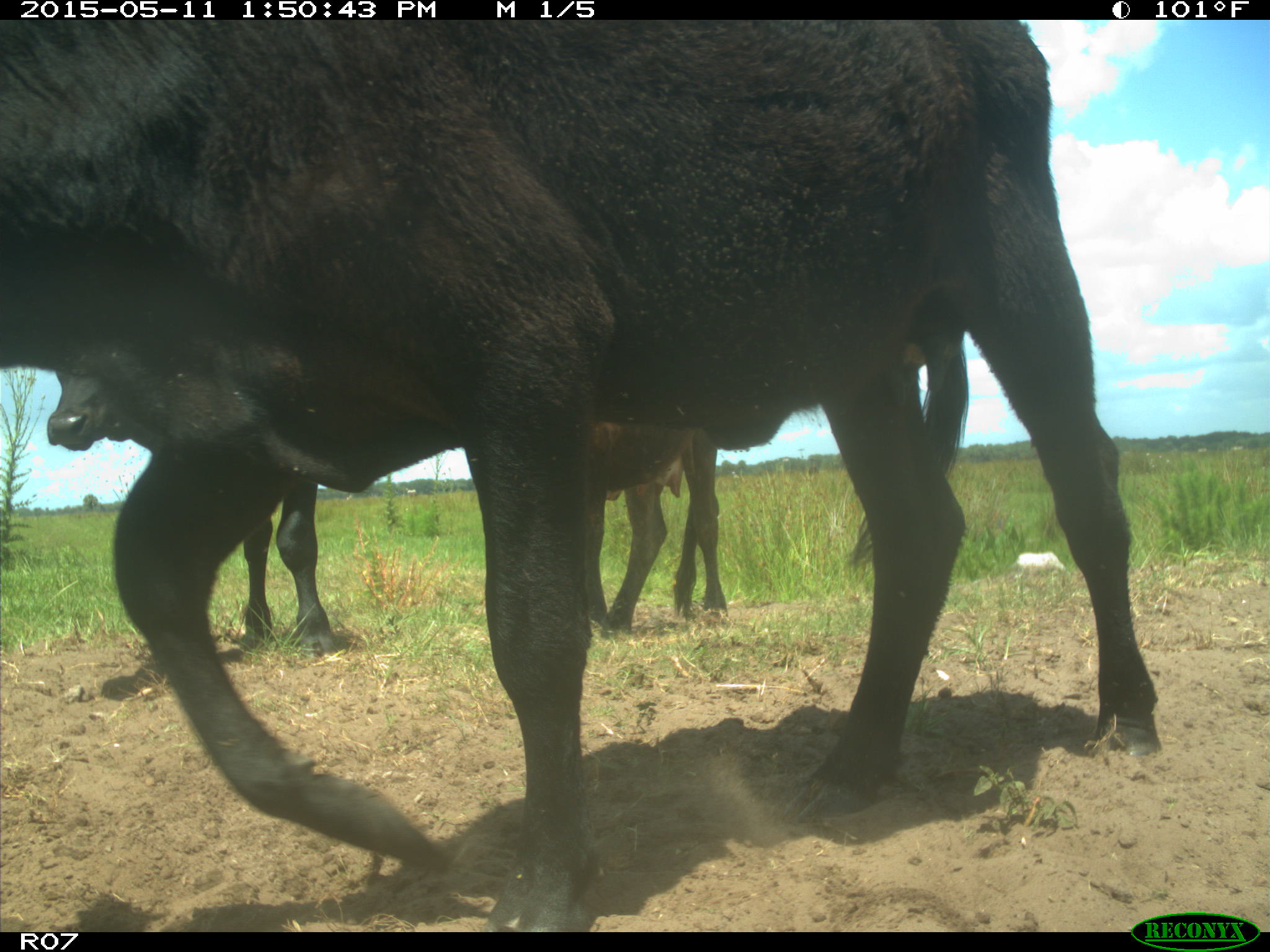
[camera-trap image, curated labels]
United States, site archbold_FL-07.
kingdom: Animalia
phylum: Chordata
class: Mammalia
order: Artiodactyla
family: Bovidae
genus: Bos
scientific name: Bos taurus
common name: domestic cow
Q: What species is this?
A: Bos taurus (domestic cow).